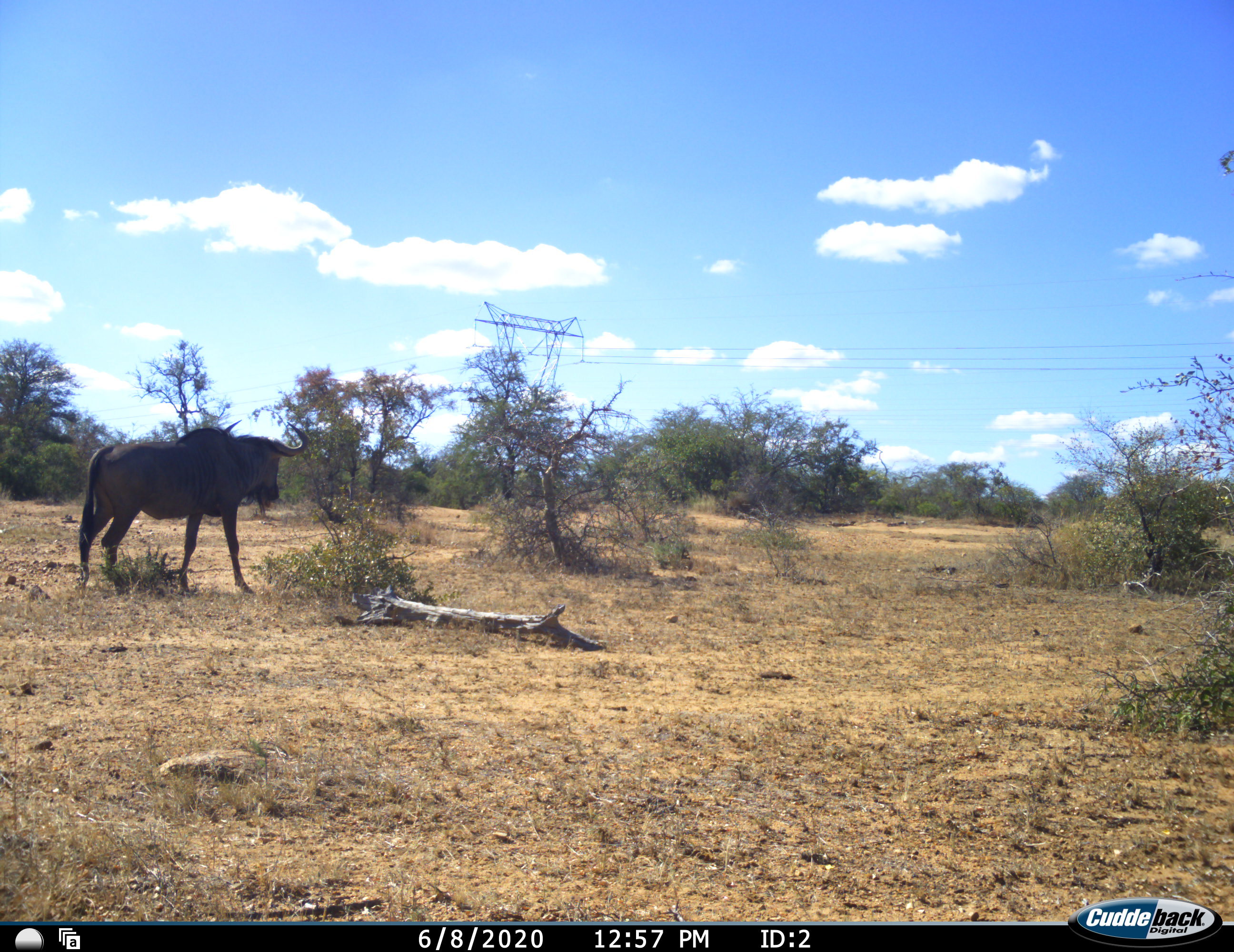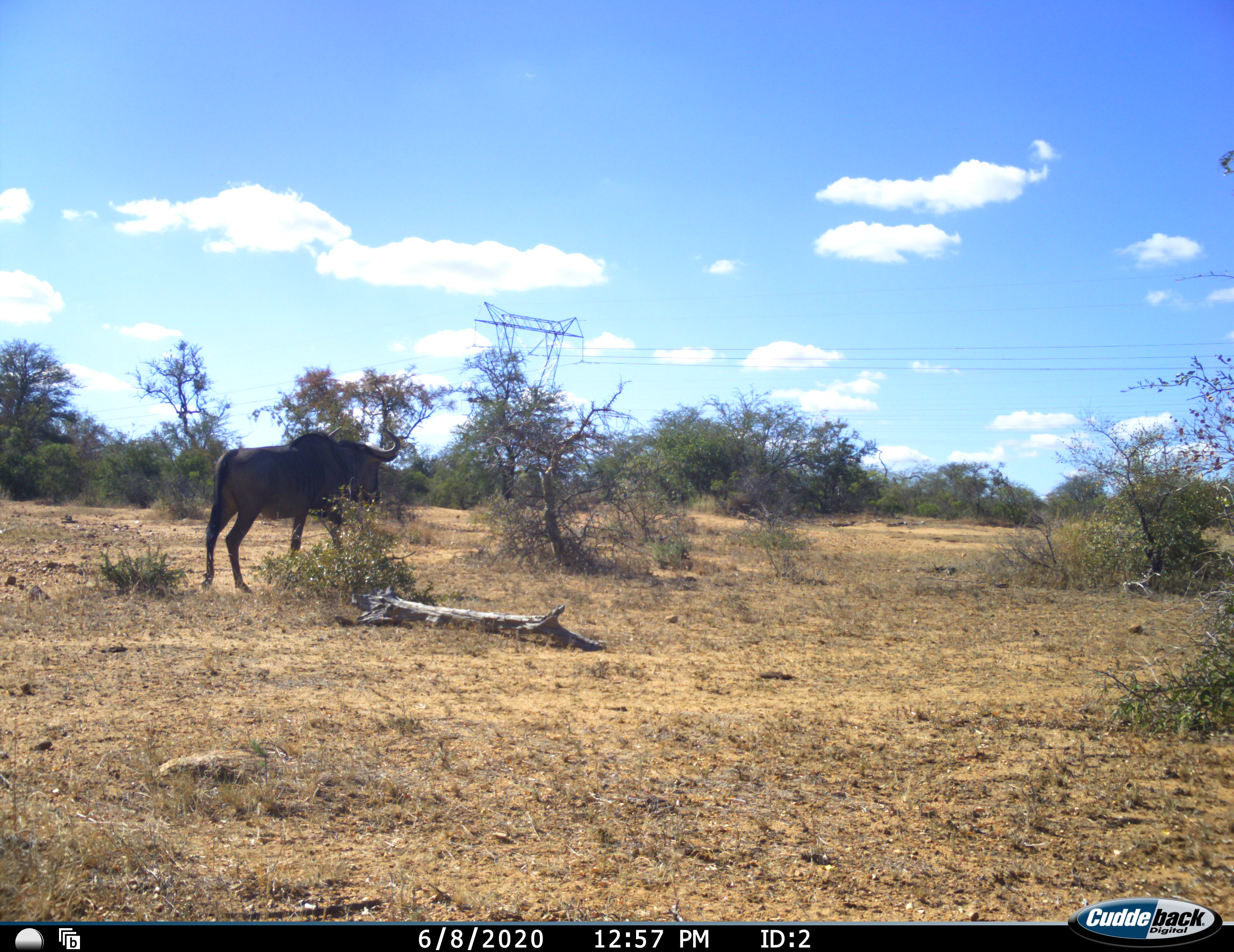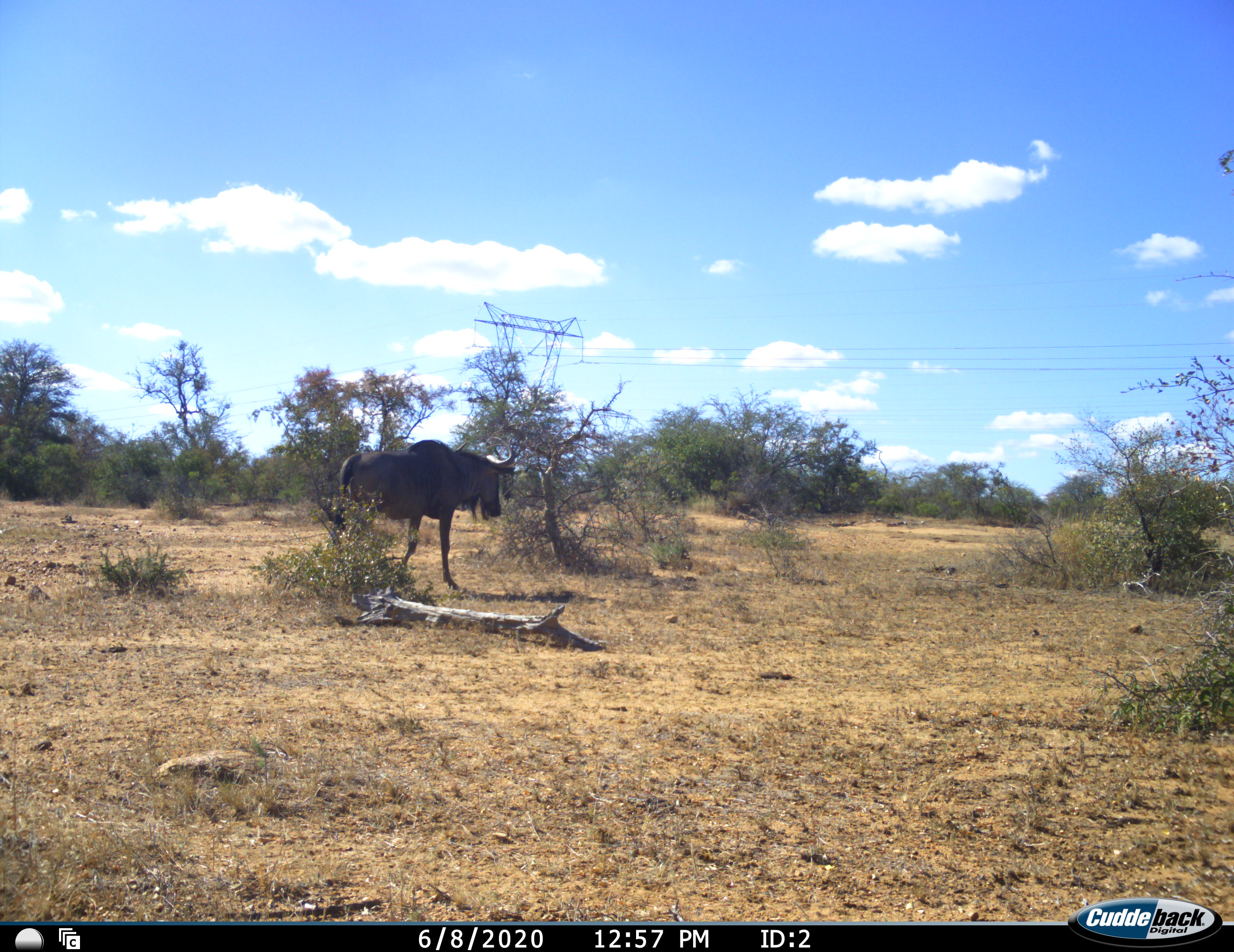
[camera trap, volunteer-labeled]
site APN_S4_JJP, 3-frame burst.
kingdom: Animalia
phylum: Chordata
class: Mammalia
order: Artiodactyla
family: Bovidae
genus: Connochaetes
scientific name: Connochaetes taurinus taurinus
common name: blue wildebeest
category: wildebeestblue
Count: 1.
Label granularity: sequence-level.